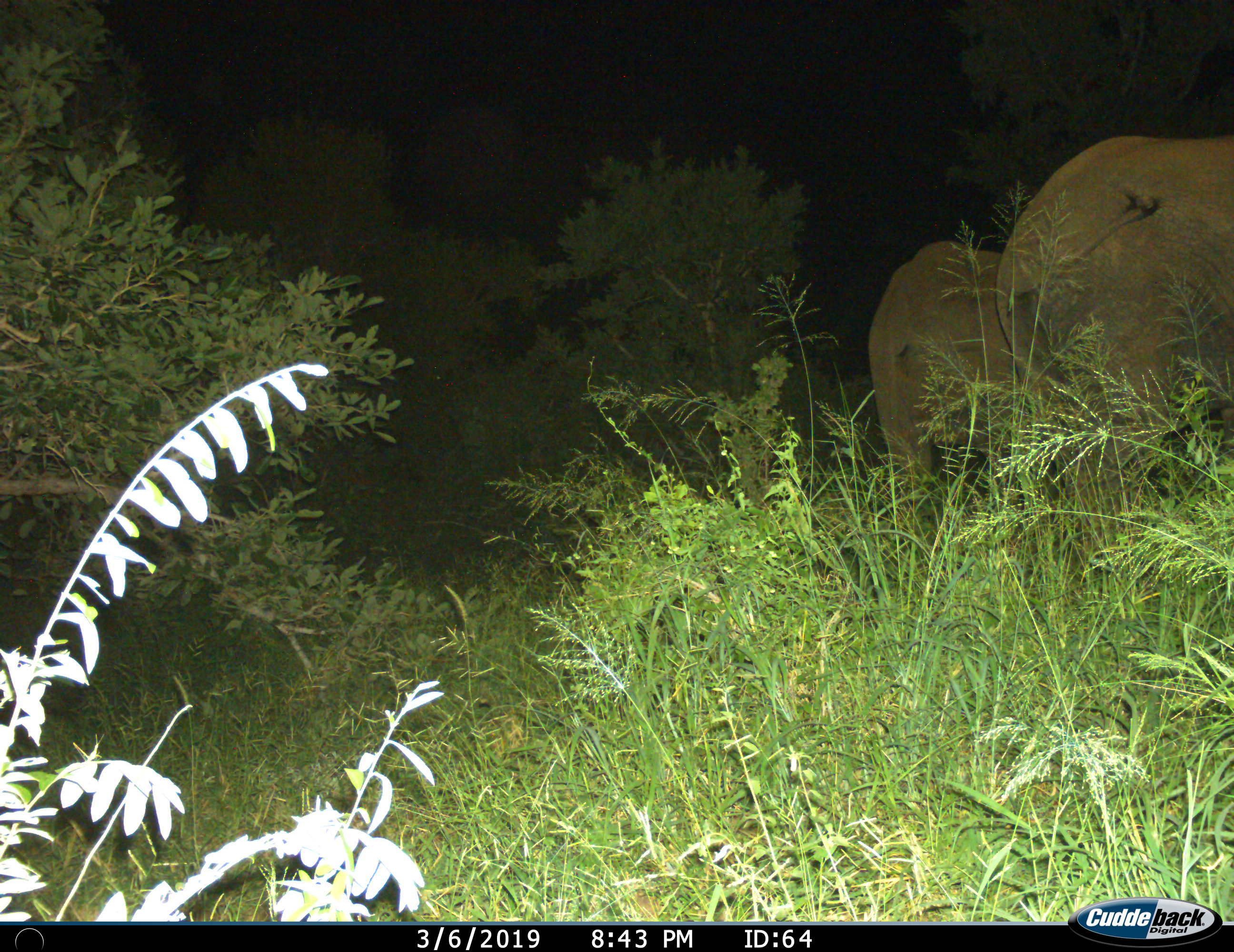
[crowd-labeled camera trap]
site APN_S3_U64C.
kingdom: Animalia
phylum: Chordata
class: Mammalia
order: Proboscidea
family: Elephantidae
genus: Loxodonta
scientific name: Loxodonta africana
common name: african bush elephant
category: elephant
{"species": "elephant (african bush elephant) (Loxodonta africana)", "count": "2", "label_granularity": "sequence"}